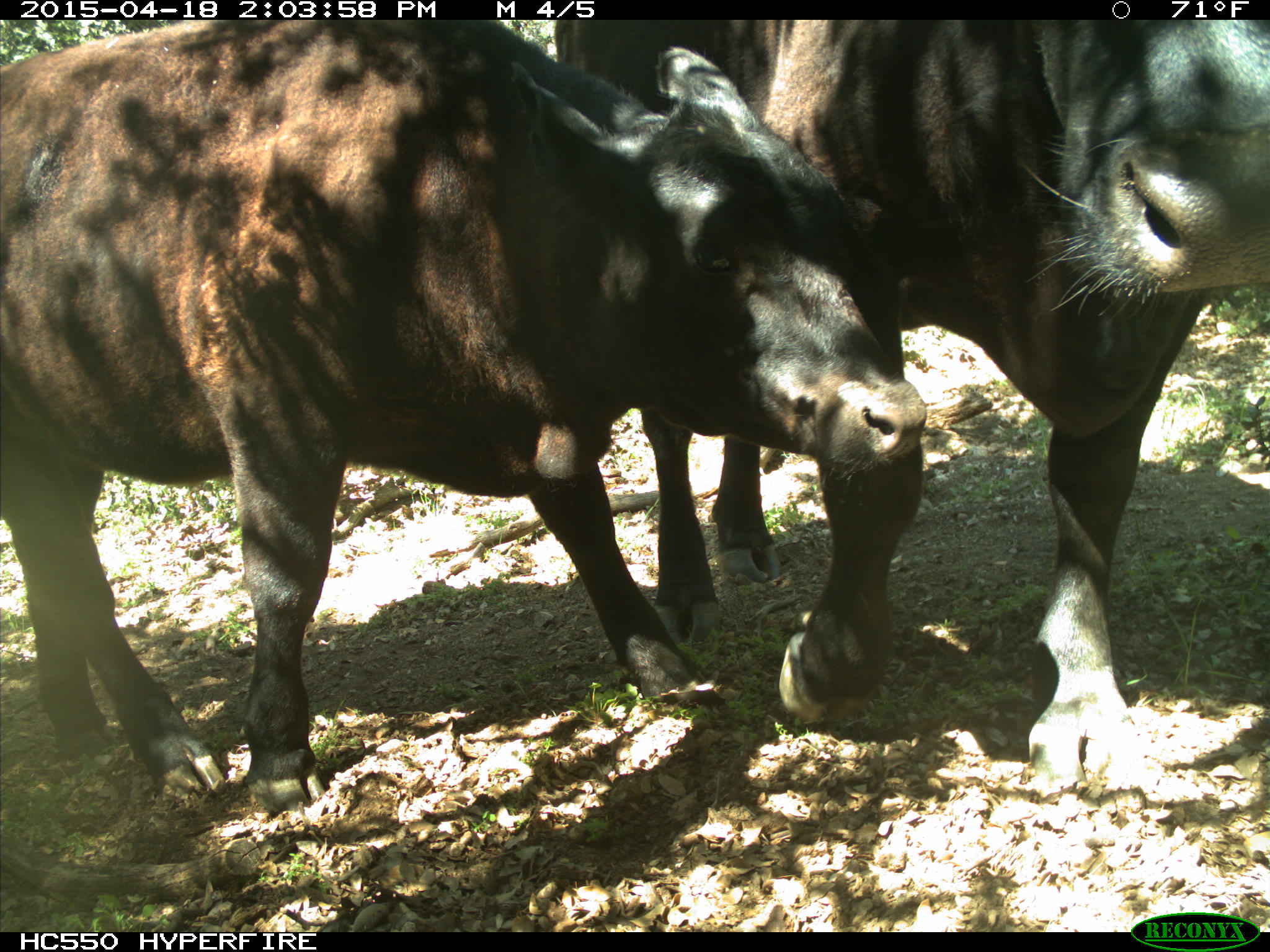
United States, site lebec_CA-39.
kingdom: Animalia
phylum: Chordata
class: Mammalia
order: Artiodactyla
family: Bovidae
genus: Bos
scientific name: Bos taurus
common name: domestic cow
Bos taurus (domestic cow).